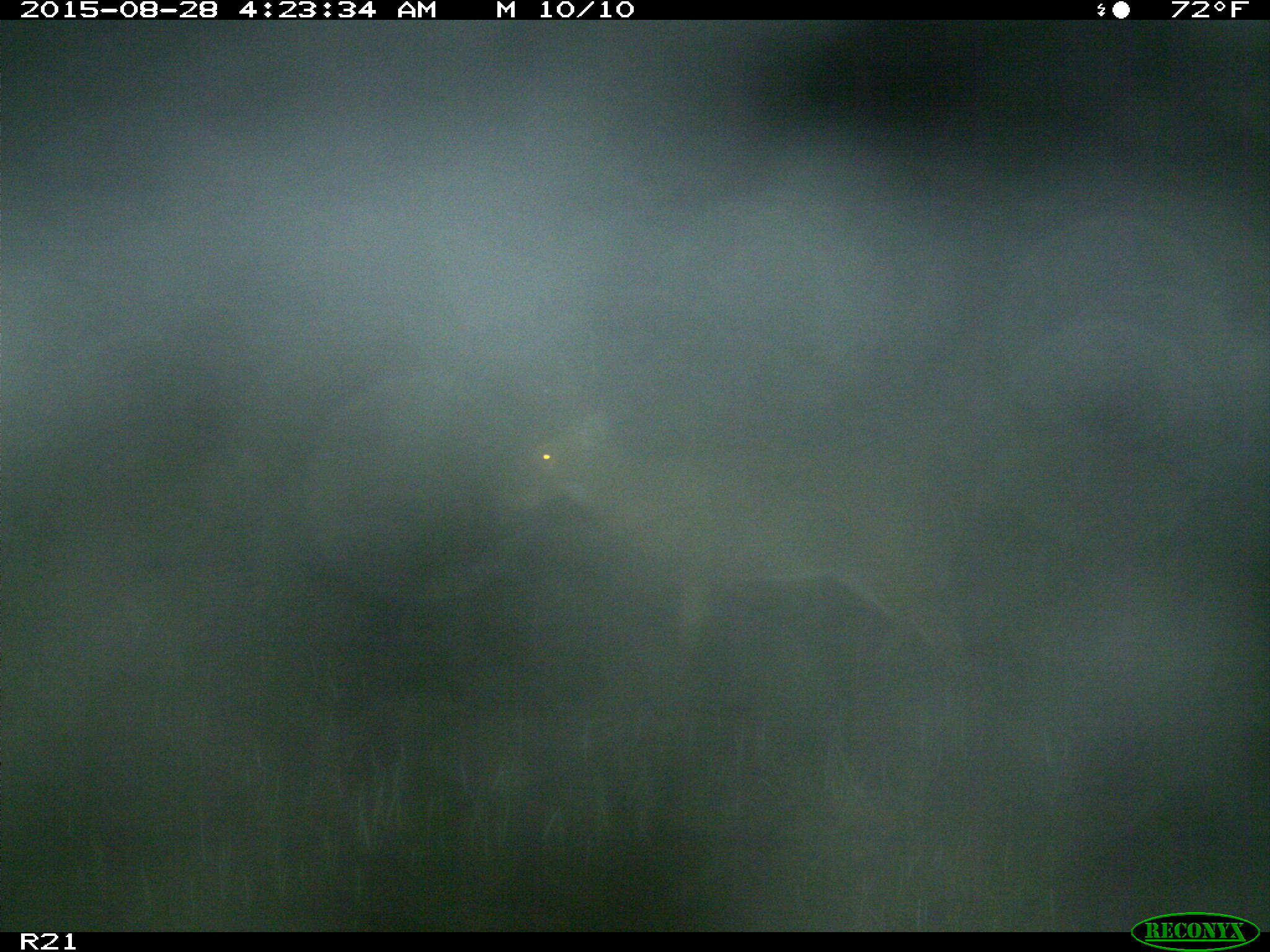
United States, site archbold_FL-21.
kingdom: Animalia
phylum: Chordata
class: Mammalia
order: Artiodactyla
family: Cervidae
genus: Odocoileus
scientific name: Odocoileus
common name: deer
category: unidentified deer